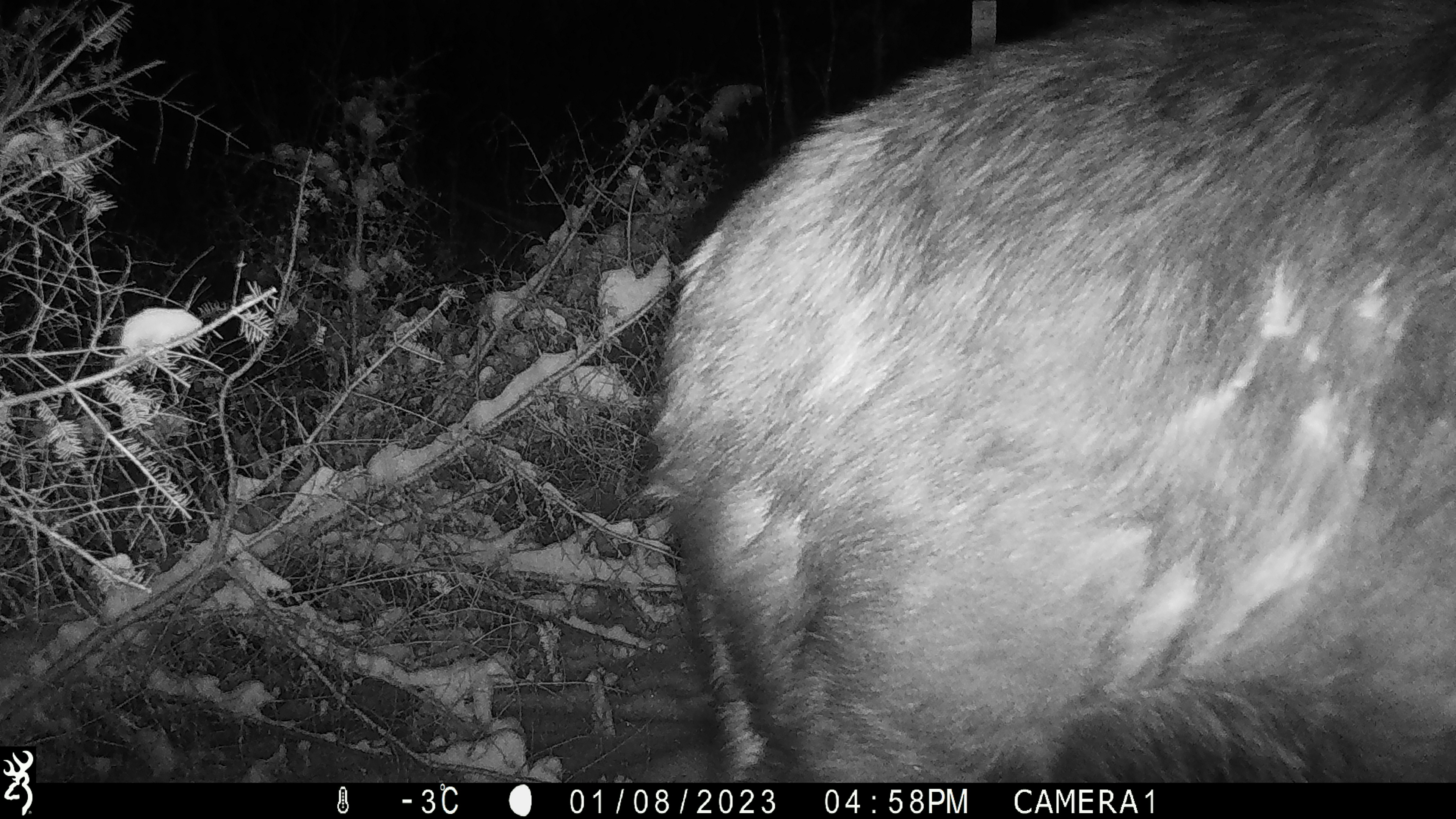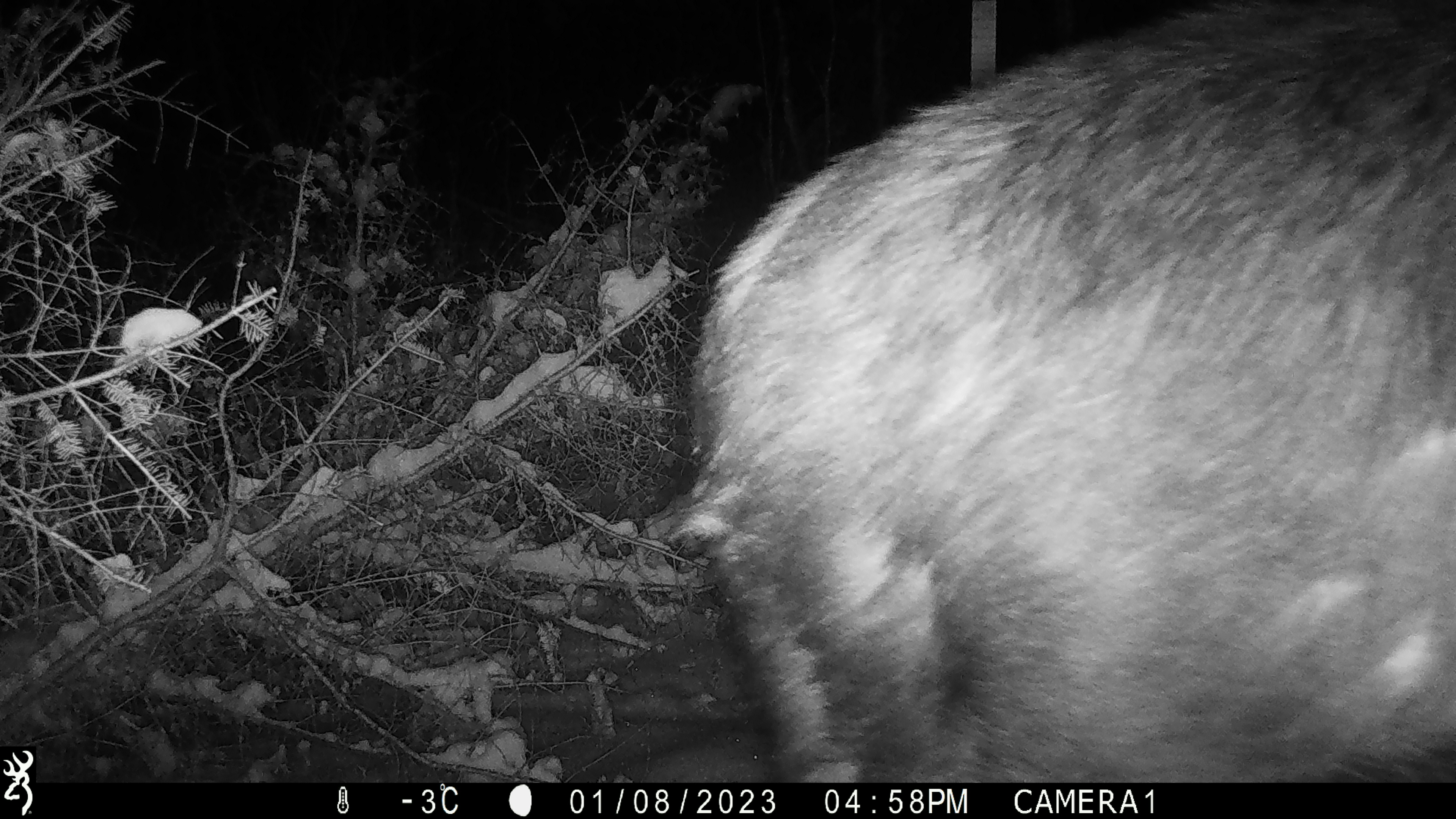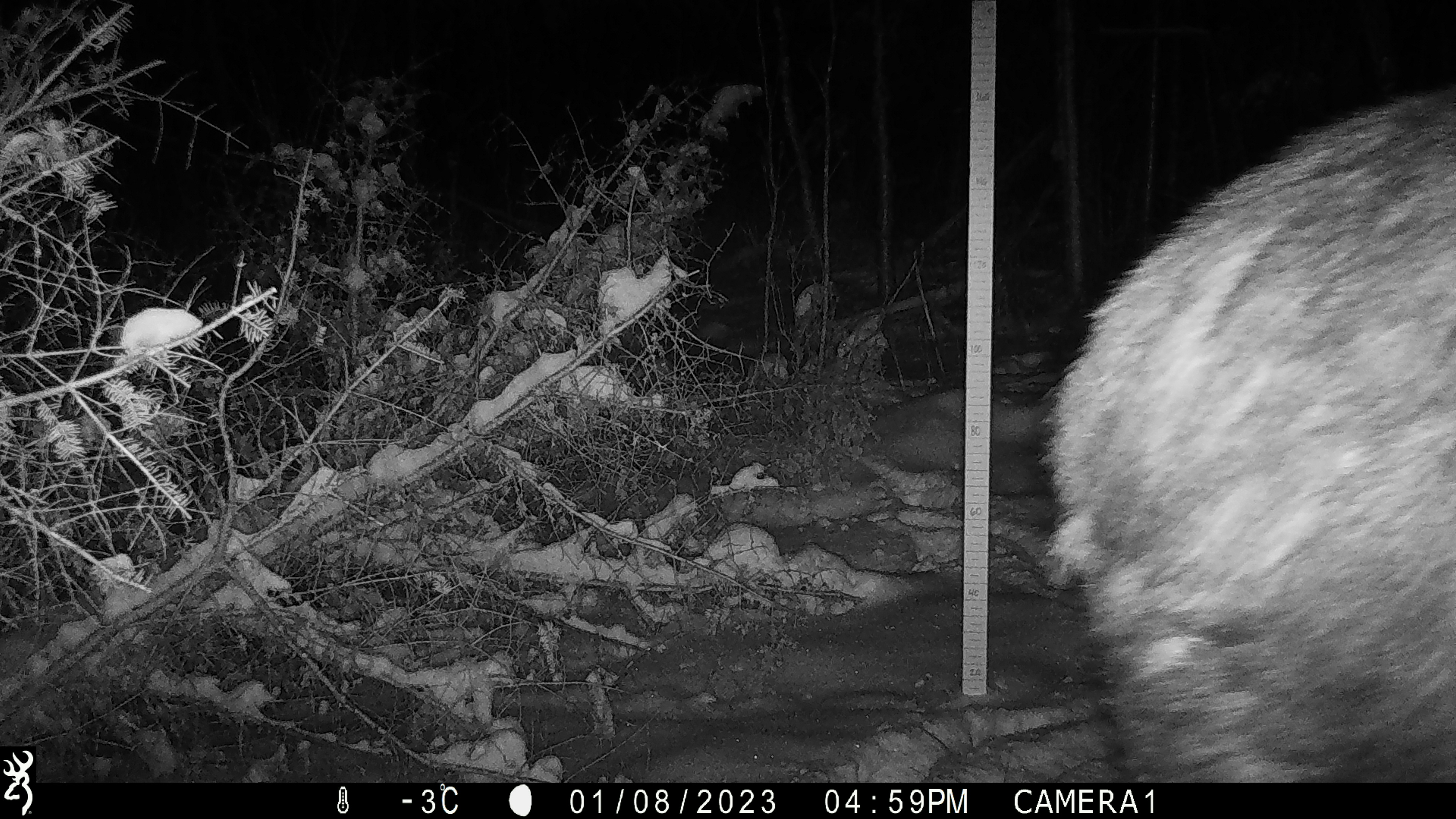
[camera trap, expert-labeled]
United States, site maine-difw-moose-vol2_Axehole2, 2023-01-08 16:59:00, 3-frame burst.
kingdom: Animalia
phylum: Chordata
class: Mammalia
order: Artiodactyla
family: Cervidae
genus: Alces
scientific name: Alces alces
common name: moose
Moose (Alces alces).